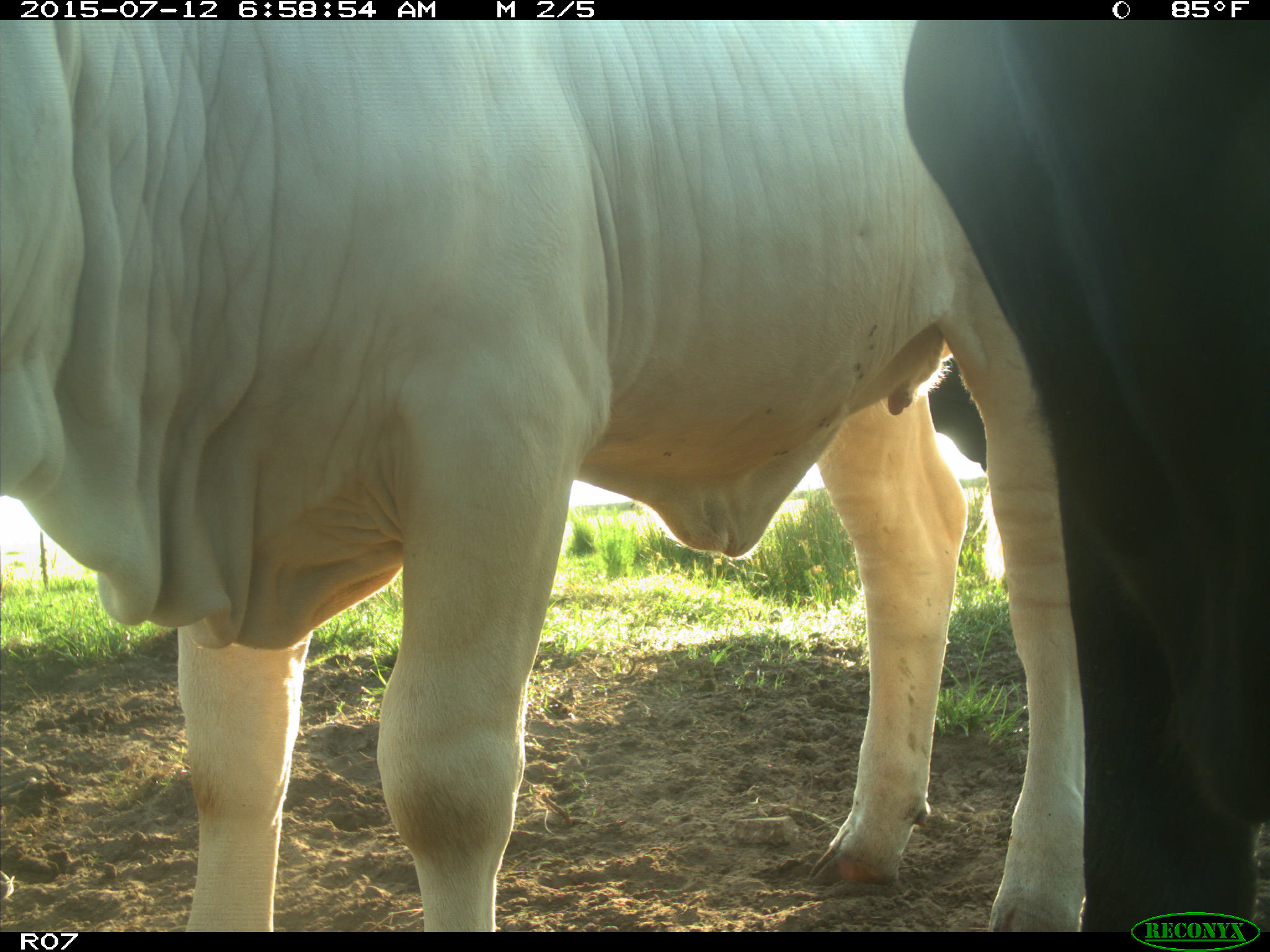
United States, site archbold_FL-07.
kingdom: Animalia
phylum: Chordata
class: Mammalia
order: Artiodactyla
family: Bovidae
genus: Bos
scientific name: Bos taurus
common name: domestic cow